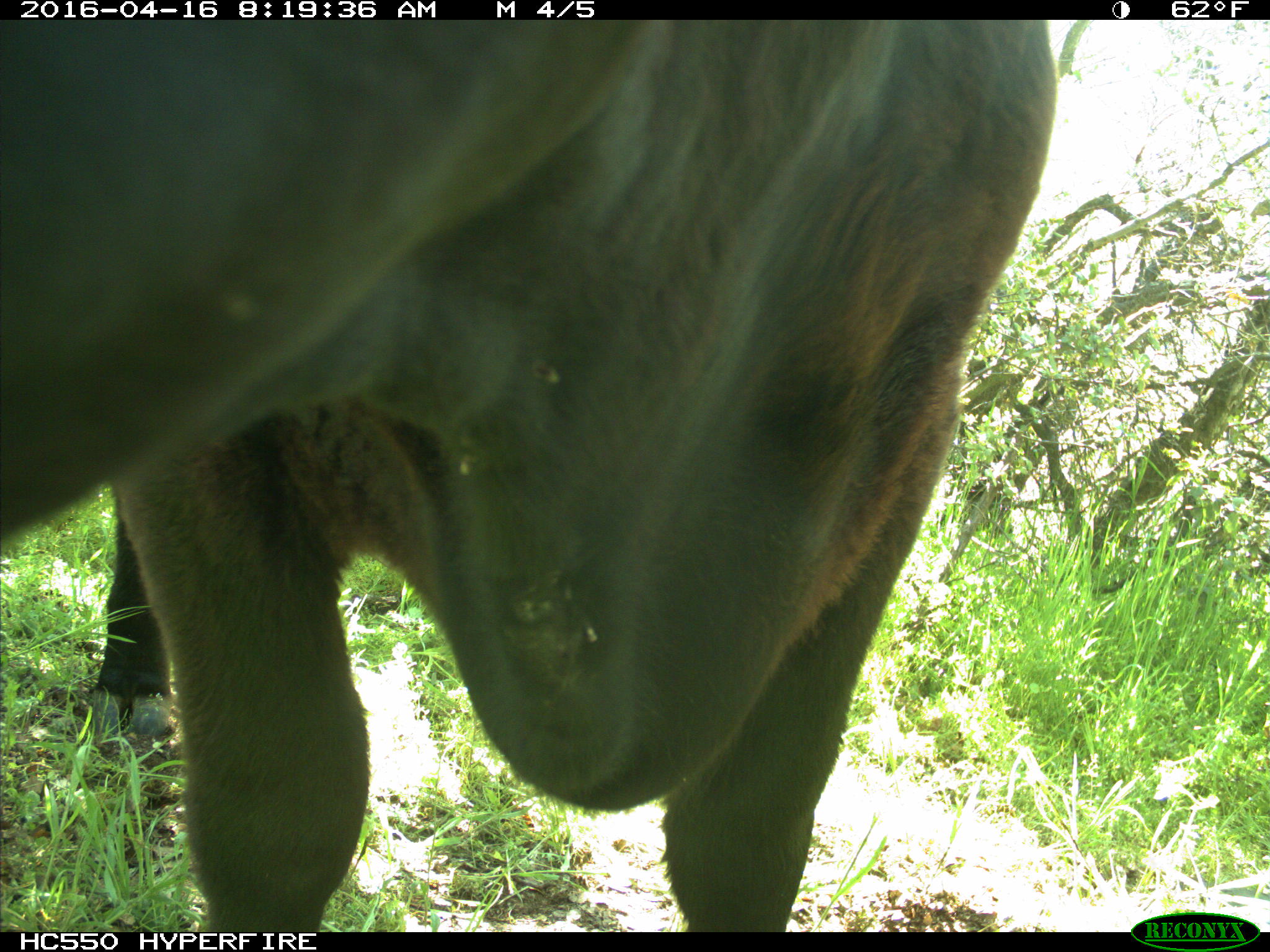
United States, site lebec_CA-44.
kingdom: Animalia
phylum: Chordata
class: Mammalia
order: Artiodactyla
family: Bovidae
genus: Bos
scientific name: Bos taurus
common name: domestic cow